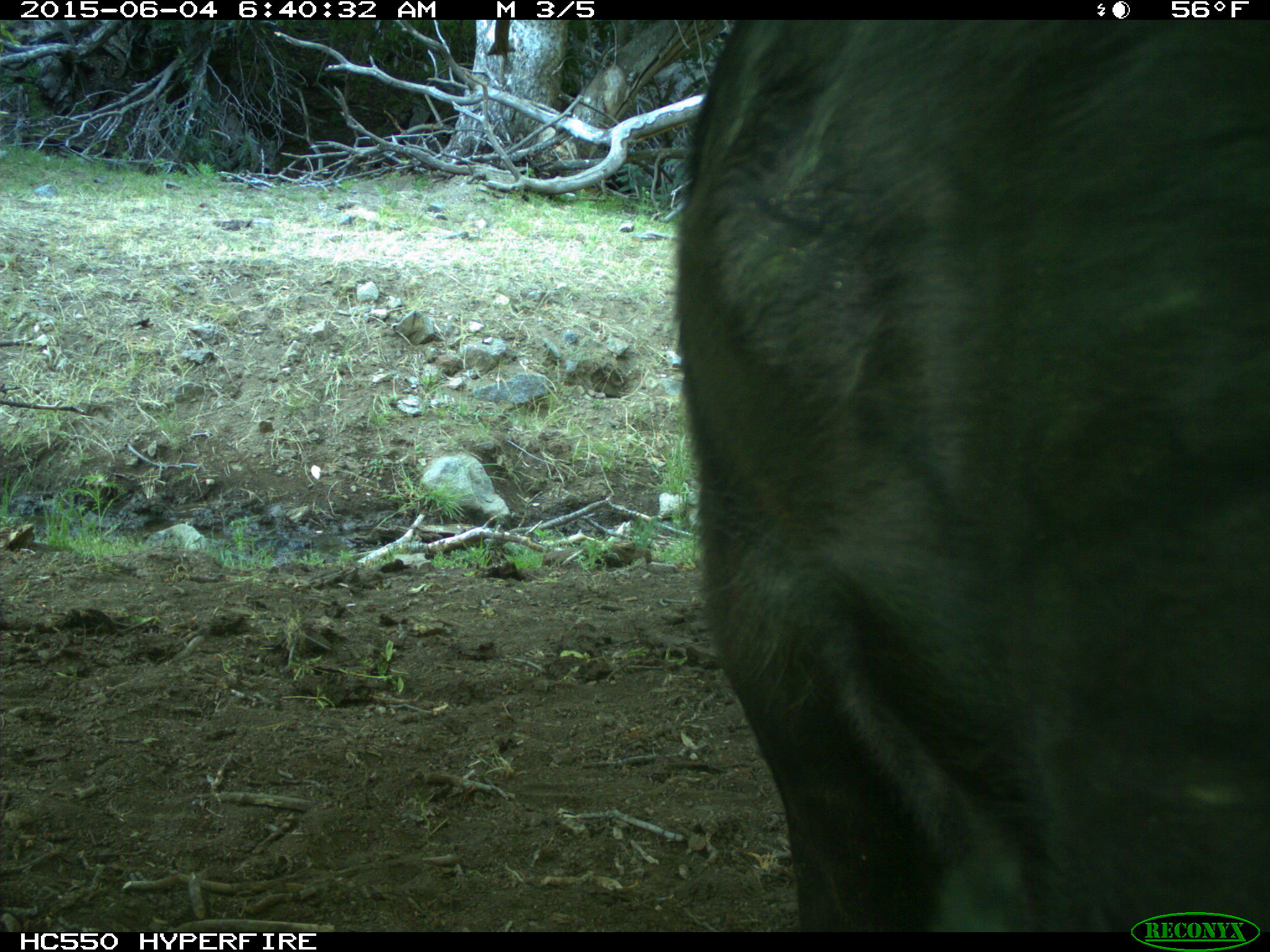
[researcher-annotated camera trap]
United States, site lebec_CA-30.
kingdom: Animalia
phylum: Chordata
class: Mammalia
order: Artiodactyla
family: Bovidae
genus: Bos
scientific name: Bos taurus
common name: domestic cow